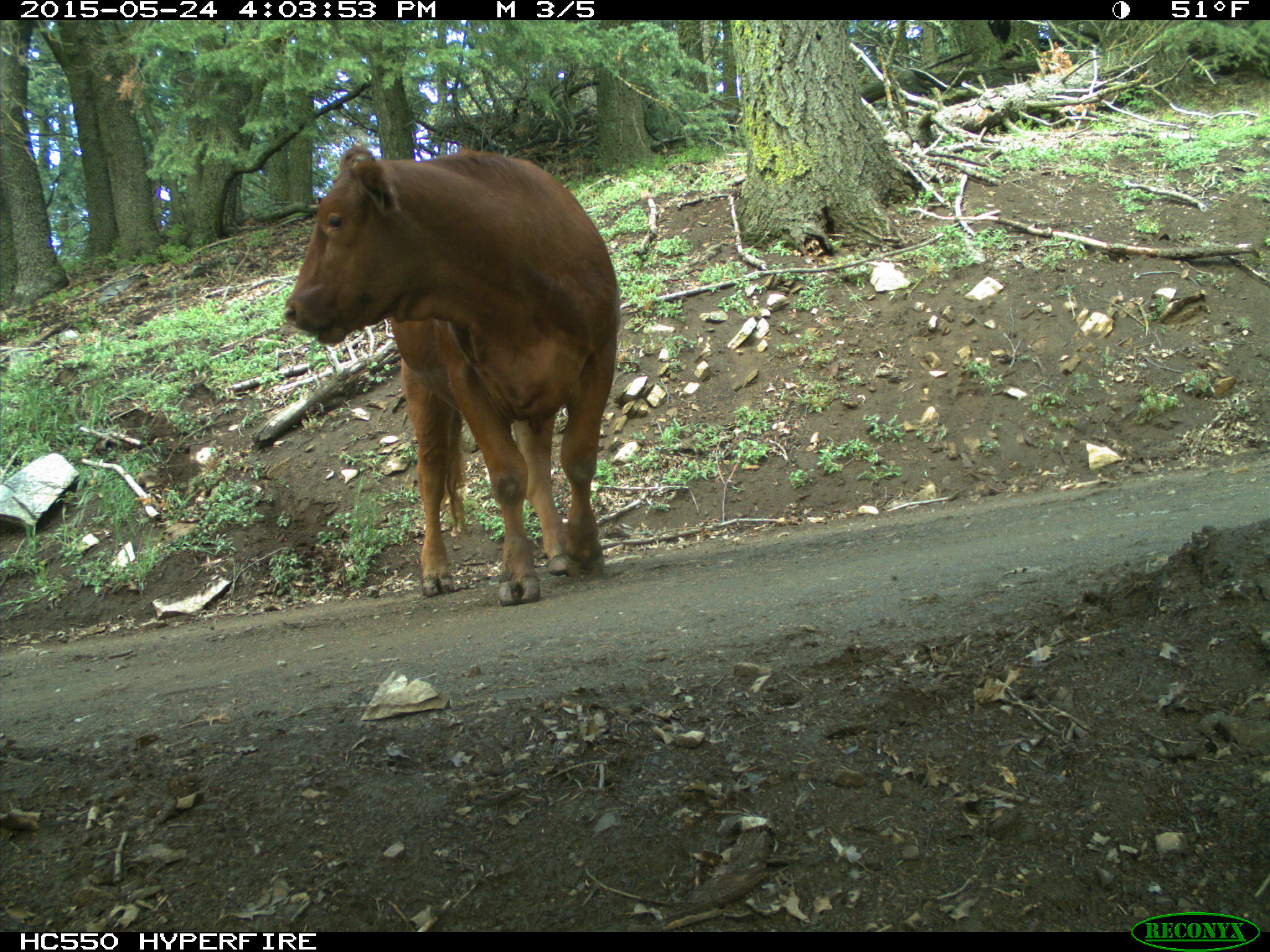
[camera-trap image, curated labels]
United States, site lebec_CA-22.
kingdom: Animalia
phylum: Chordata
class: Mammalia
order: Artiodactyla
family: Bovidae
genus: Bos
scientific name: Bos taurus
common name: domestic cow